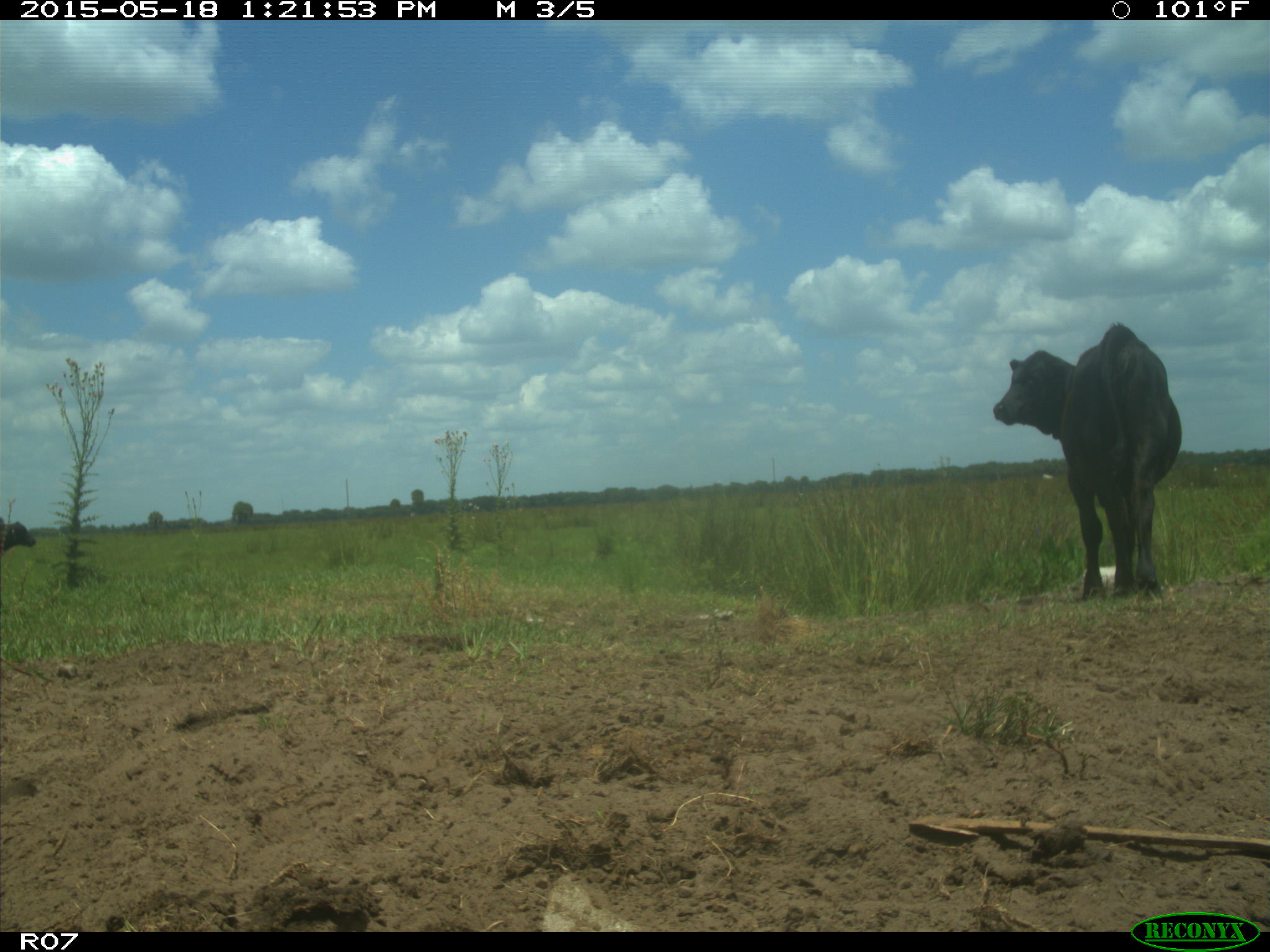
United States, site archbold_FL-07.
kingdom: Animalia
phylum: Chordata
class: Mammalia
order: Artiodactyla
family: Bovidae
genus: Bos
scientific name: Bos taurus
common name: domestic cow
Bos taurus (domestic cow).